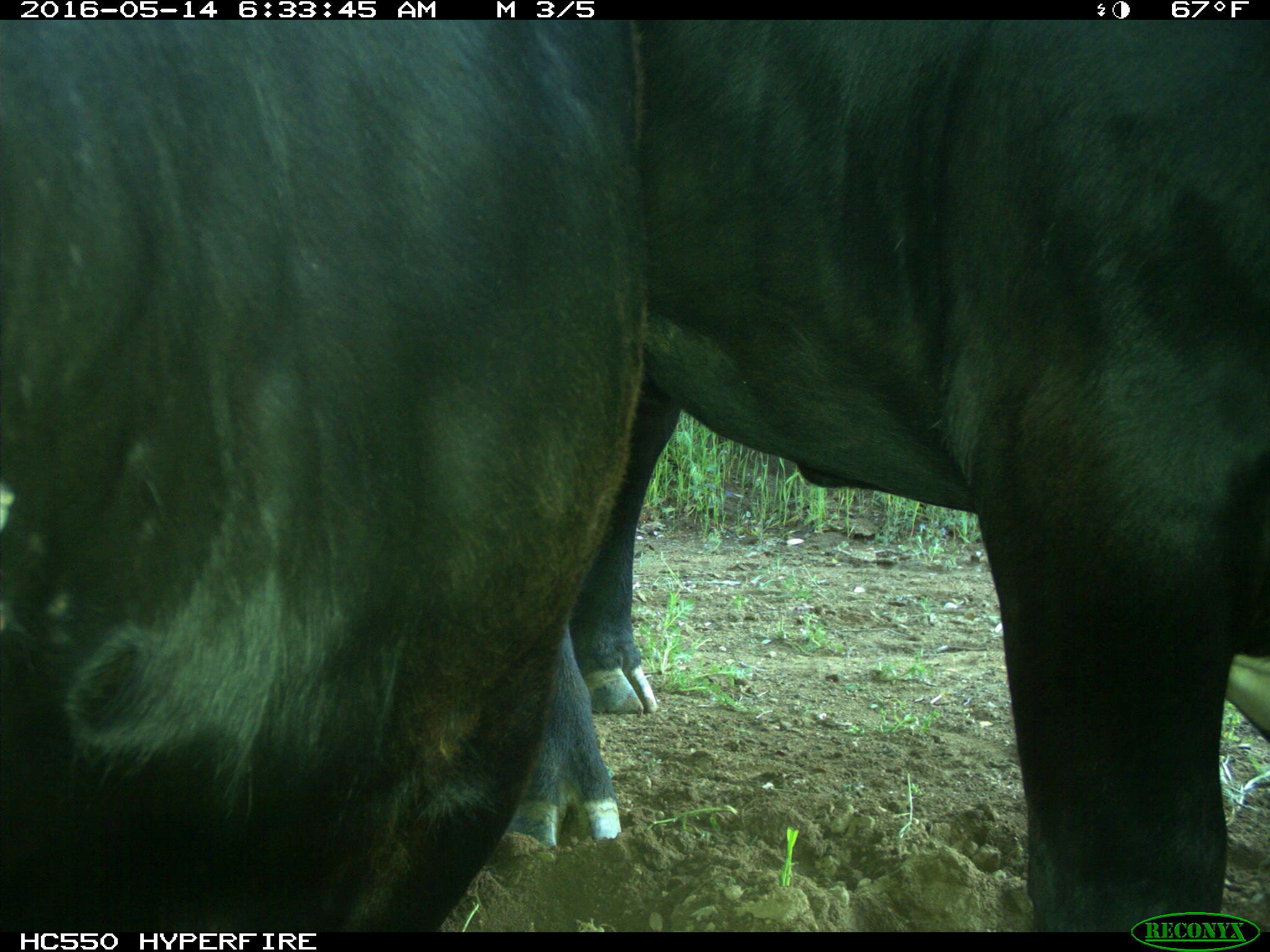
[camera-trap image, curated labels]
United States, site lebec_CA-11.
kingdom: Animalia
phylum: Chordata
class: Mammalia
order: Artiodactyla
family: Bovidae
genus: Bos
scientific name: Bos taurus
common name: domestic cow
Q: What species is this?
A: Bos taurus (domestic cow).